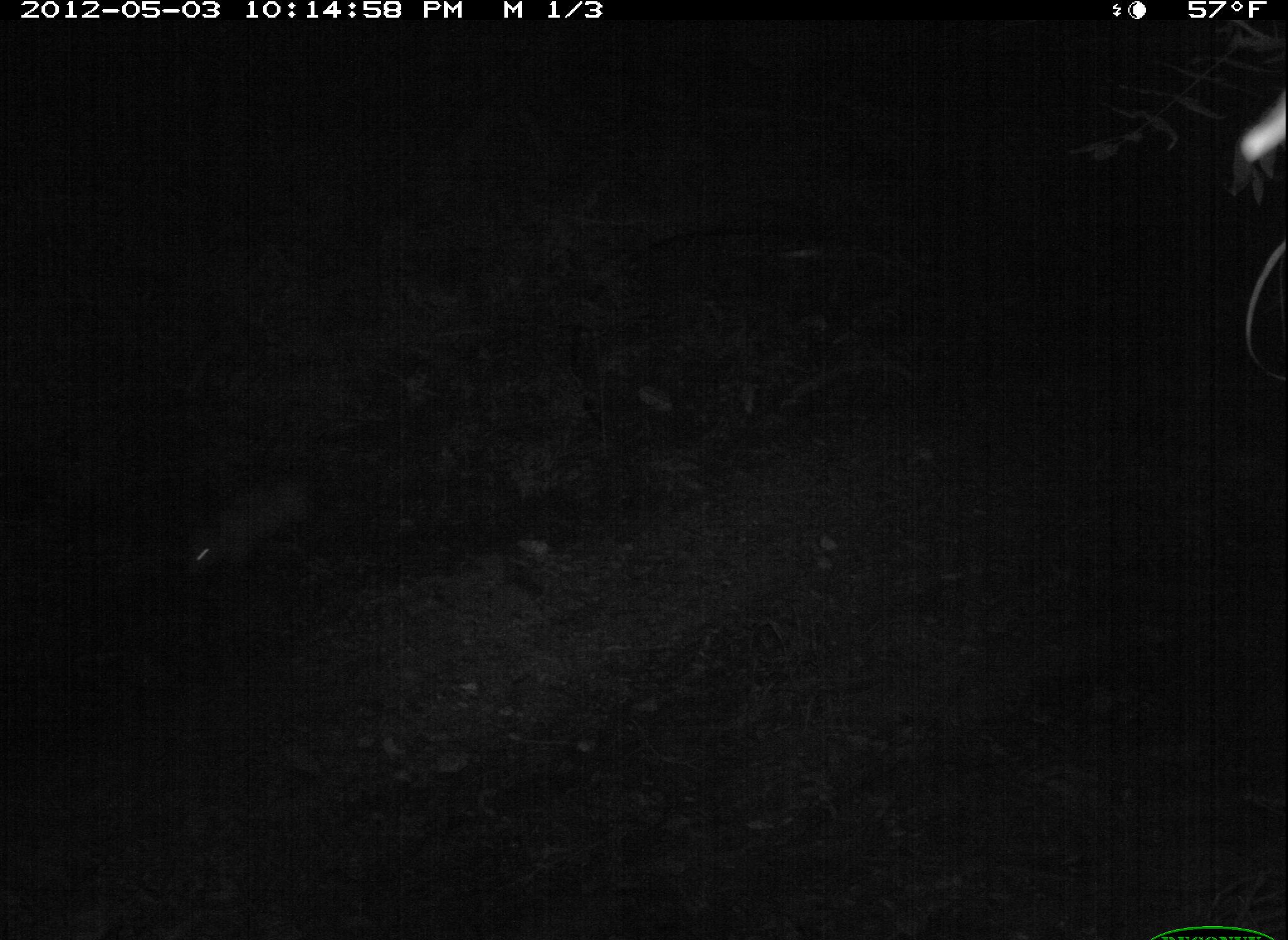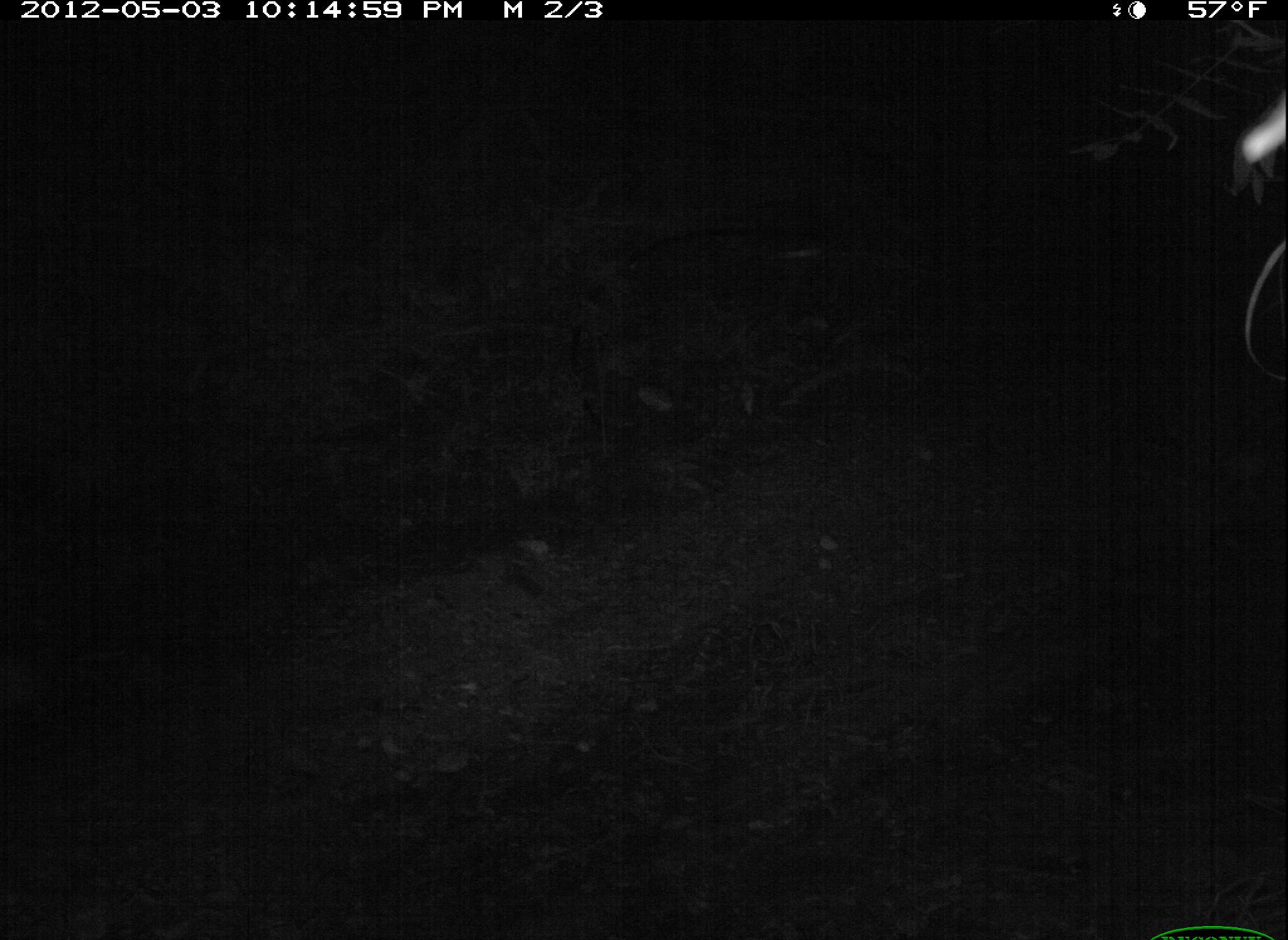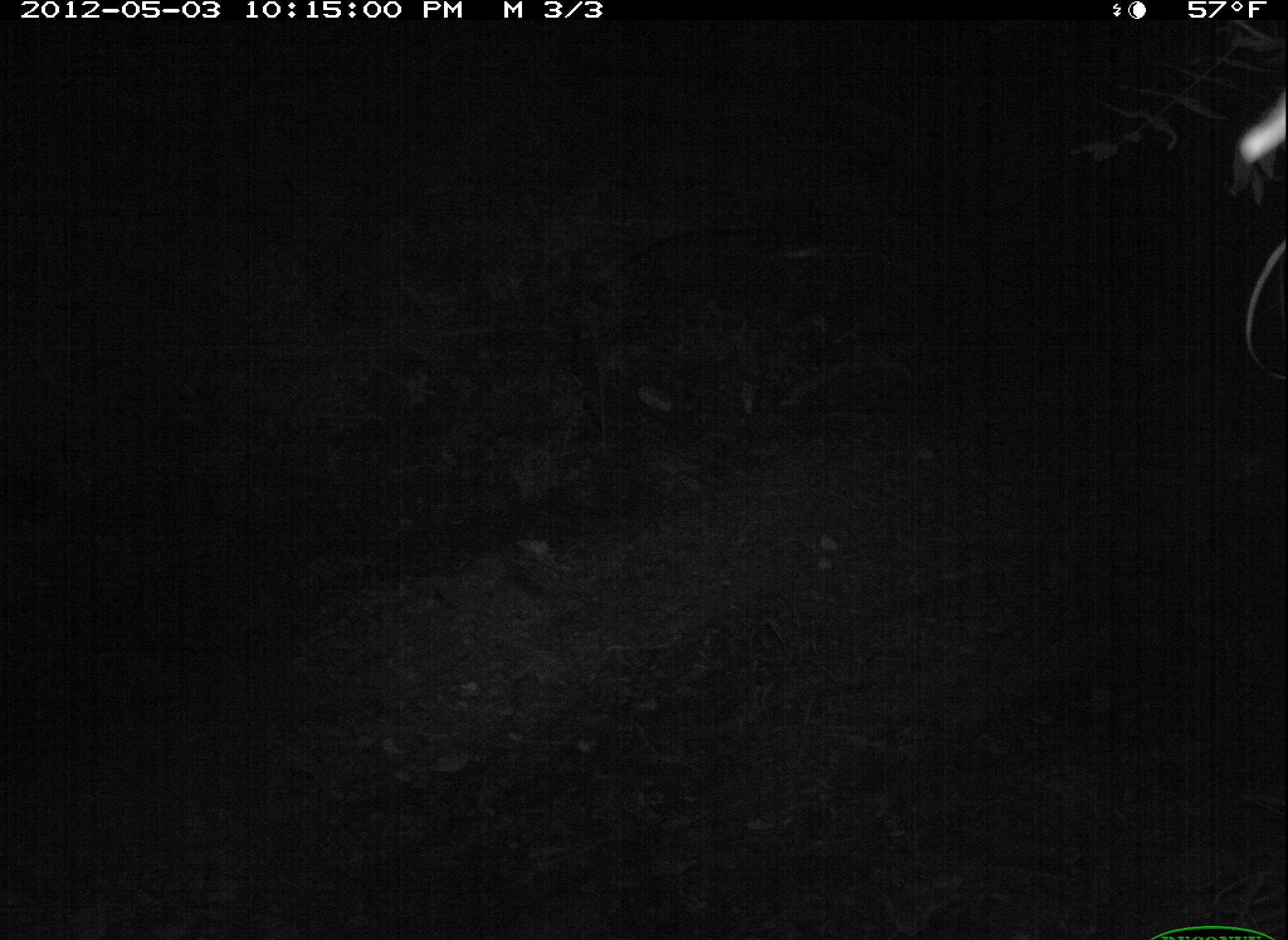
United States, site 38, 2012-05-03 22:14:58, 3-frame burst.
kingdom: Animalia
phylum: Chordata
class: Mammalia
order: Didelphimorphia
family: Didelphidae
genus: Didelphis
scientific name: Didelphis virginiana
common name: virginia opossum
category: opossum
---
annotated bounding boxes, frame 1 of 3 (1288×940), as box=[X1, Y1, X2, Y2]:
opossum: box=[177, 454, 327, 591]